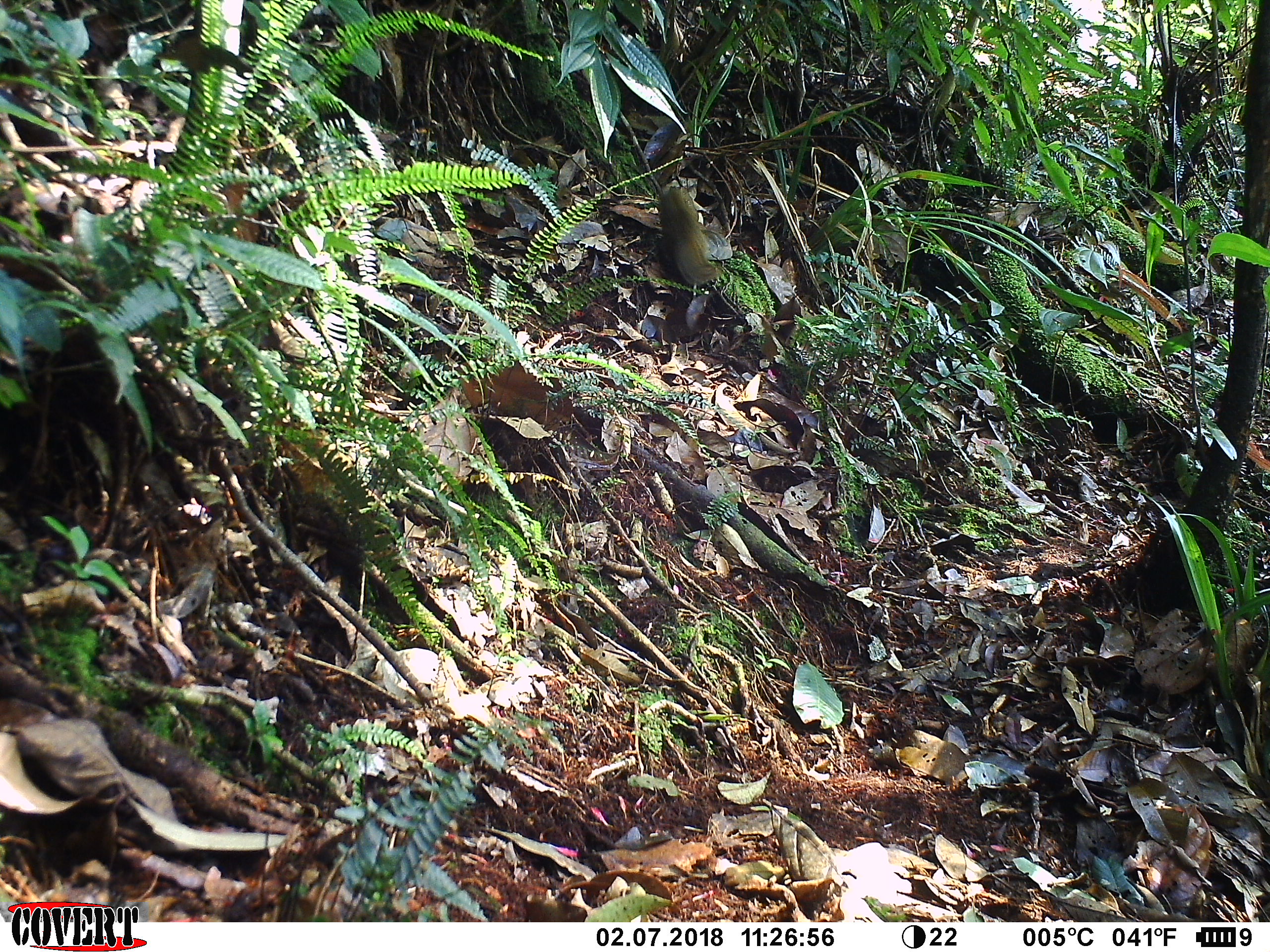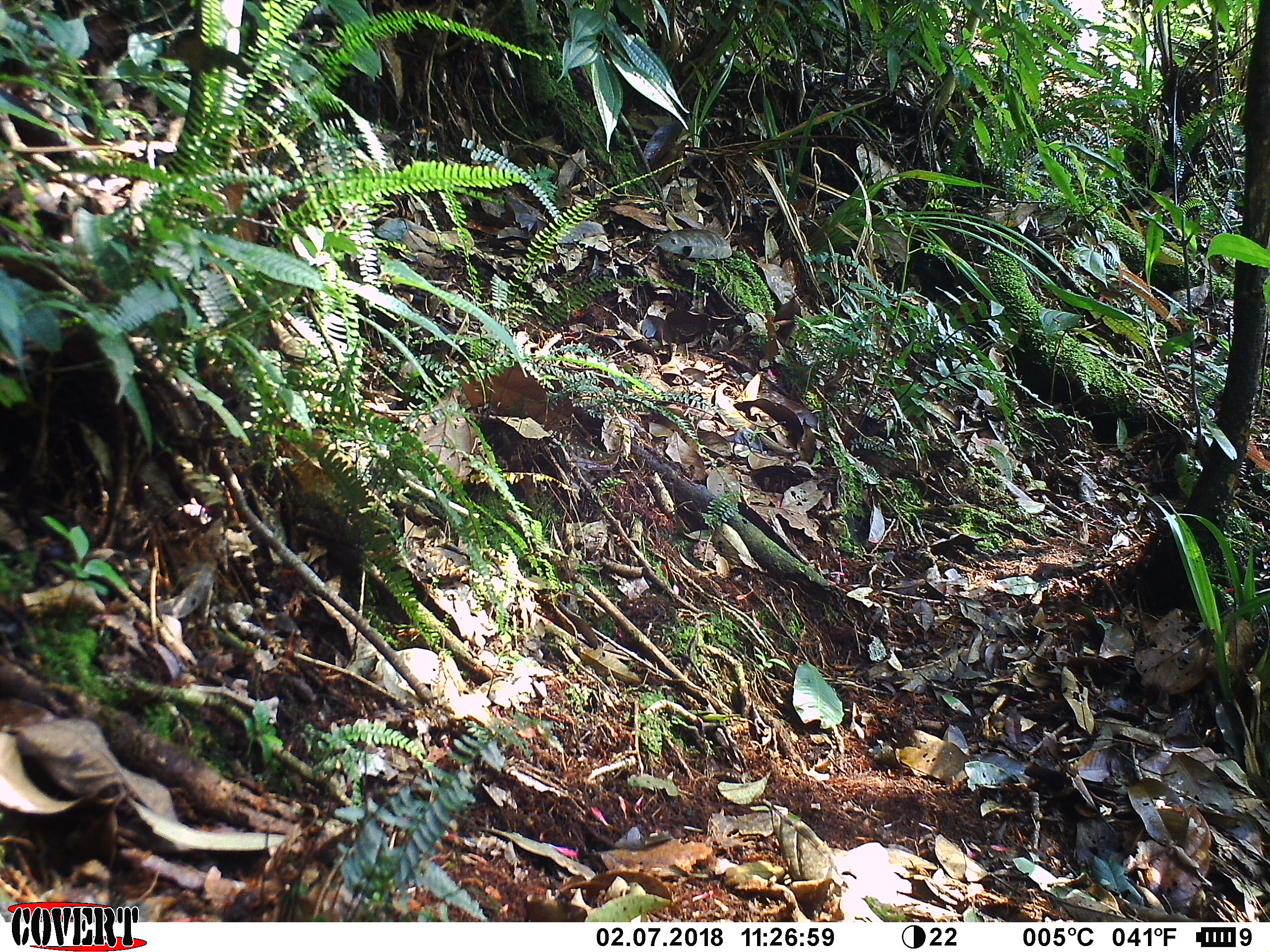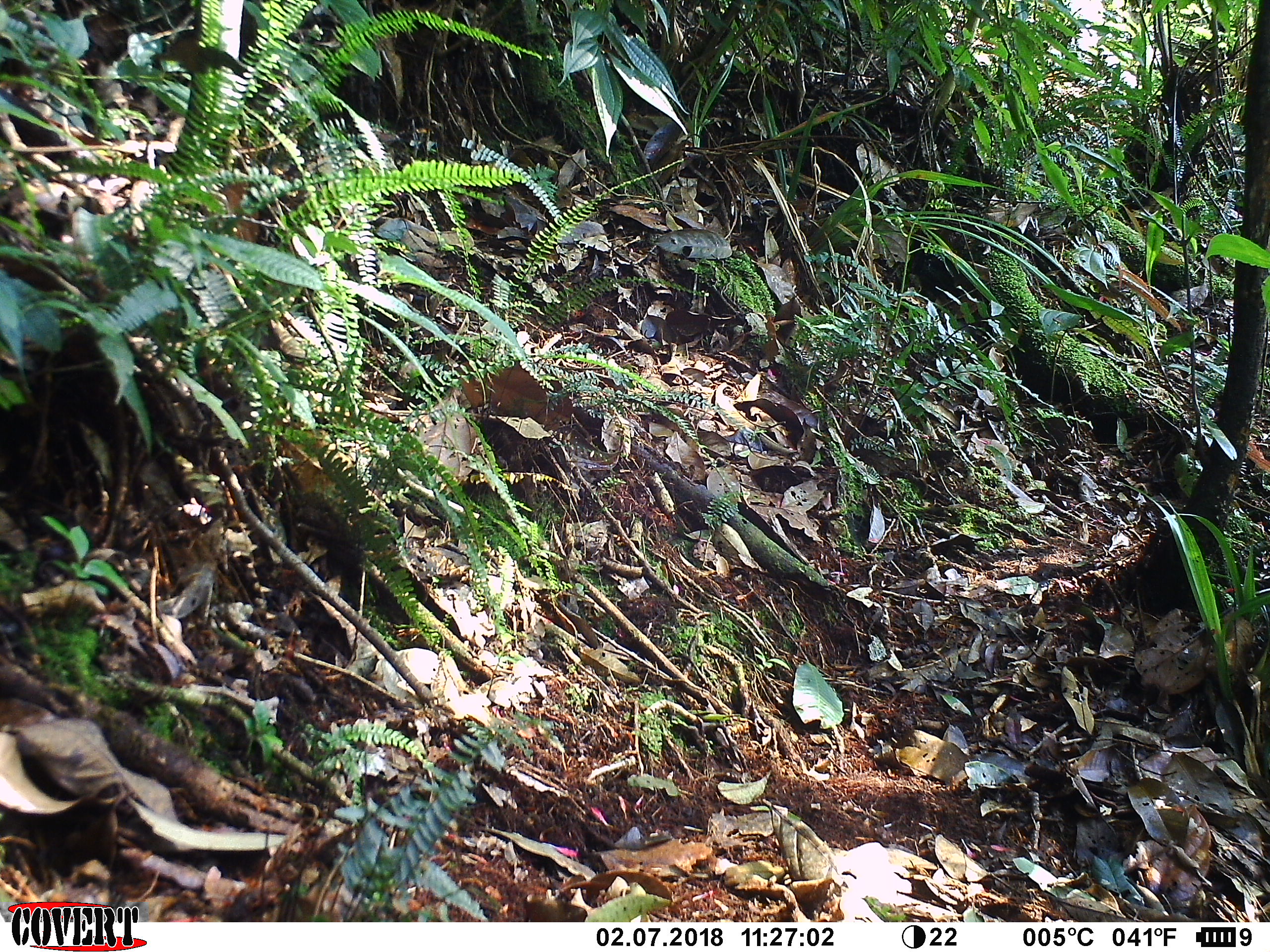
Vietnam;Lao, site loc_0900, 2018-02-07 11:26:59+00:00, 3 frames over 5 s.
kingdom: Animalia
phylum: Chordata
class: Mammalia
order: Scandentia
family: Tupaiidae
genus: Tupaia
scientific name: Tupaia belangeri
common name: northern treeshrew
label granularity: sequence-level